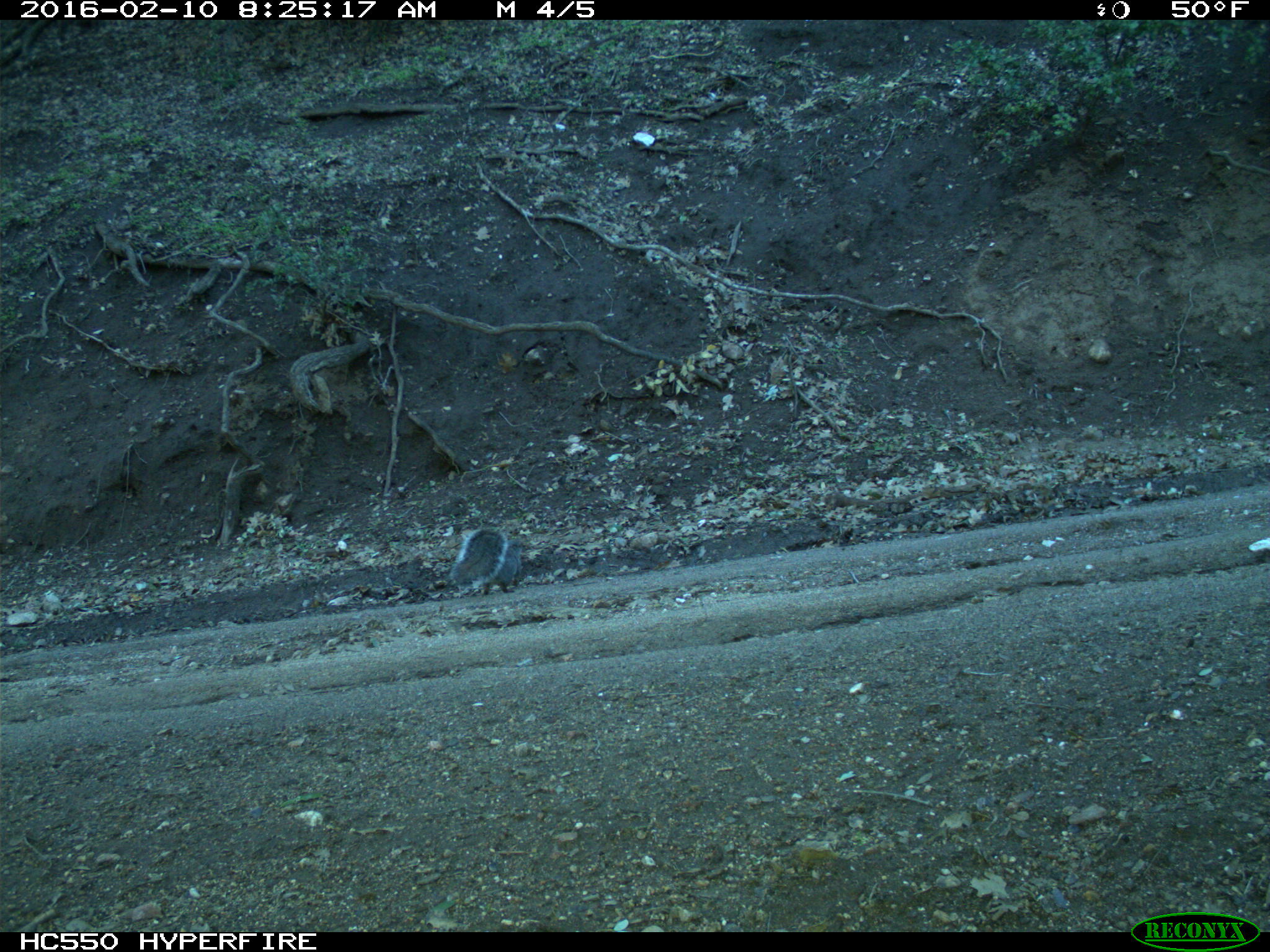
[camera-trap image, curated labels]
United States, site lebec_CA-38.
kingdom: Animalia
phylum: Chordata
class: Mammalia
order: Rodentia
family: Sciuridae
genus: Sciurus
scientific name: Sciurus carolinensis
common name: eastern gray squirrel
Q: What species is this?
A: Sciurus carolinensis (eastern gray squirrel).